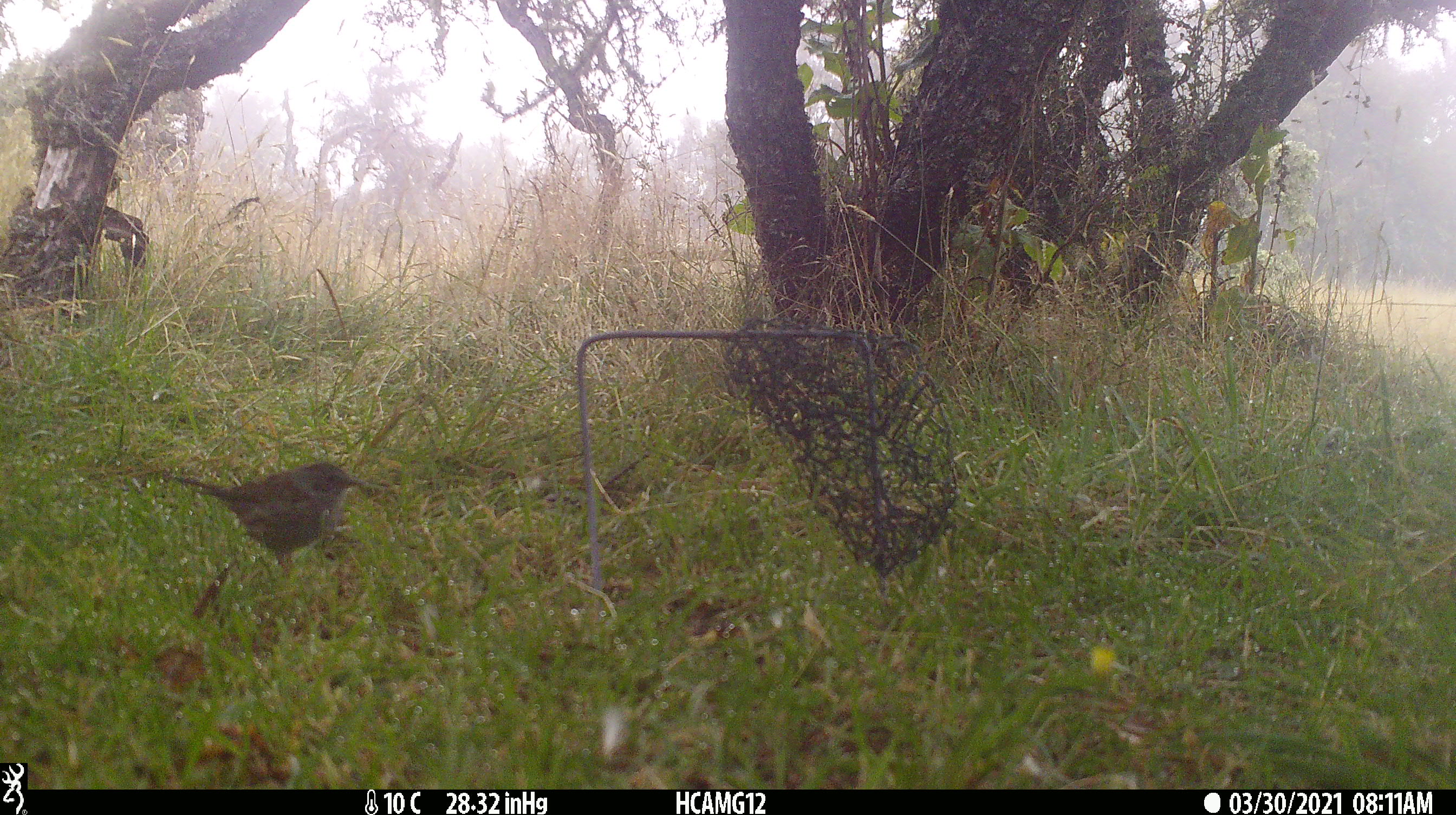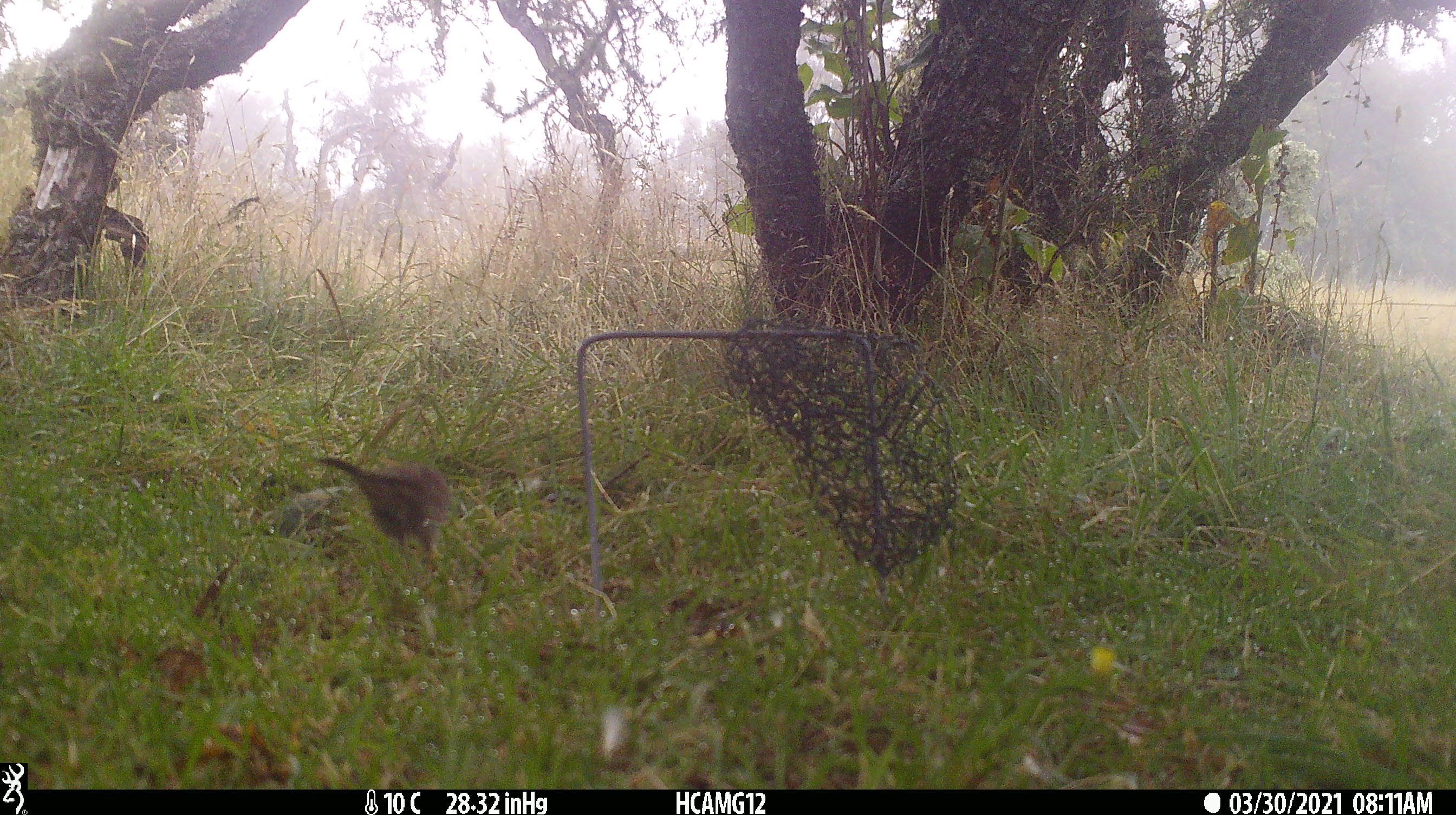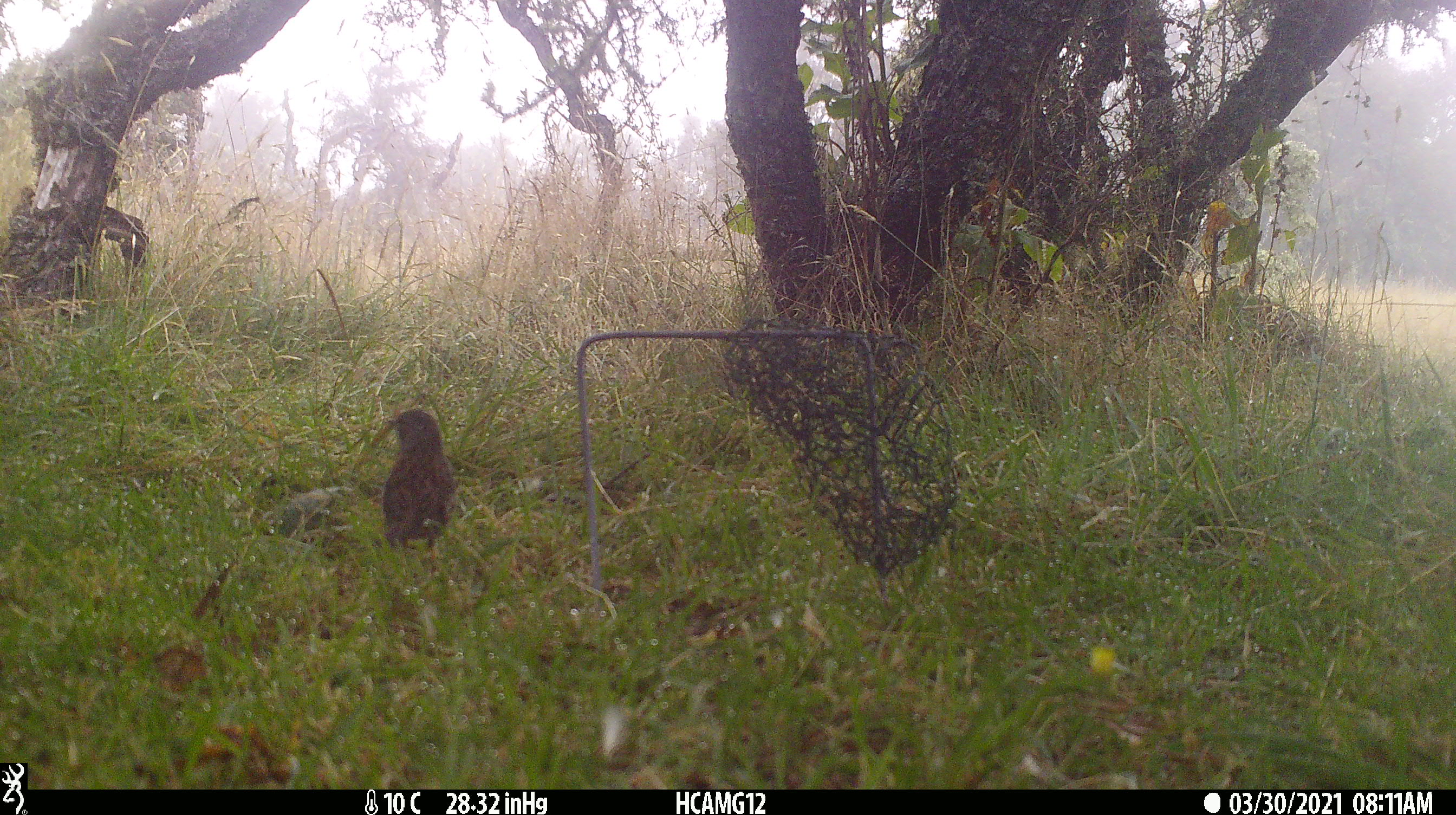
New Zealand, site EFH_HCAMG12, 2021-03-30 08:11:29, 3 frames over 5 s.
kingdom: Animalia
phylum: Chordata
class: Aves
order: Passeriformes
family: Prunellidae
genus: Prunella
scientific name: Prunella modularis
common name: dunnock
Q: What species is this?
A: Dunnock (Prunella modularis).